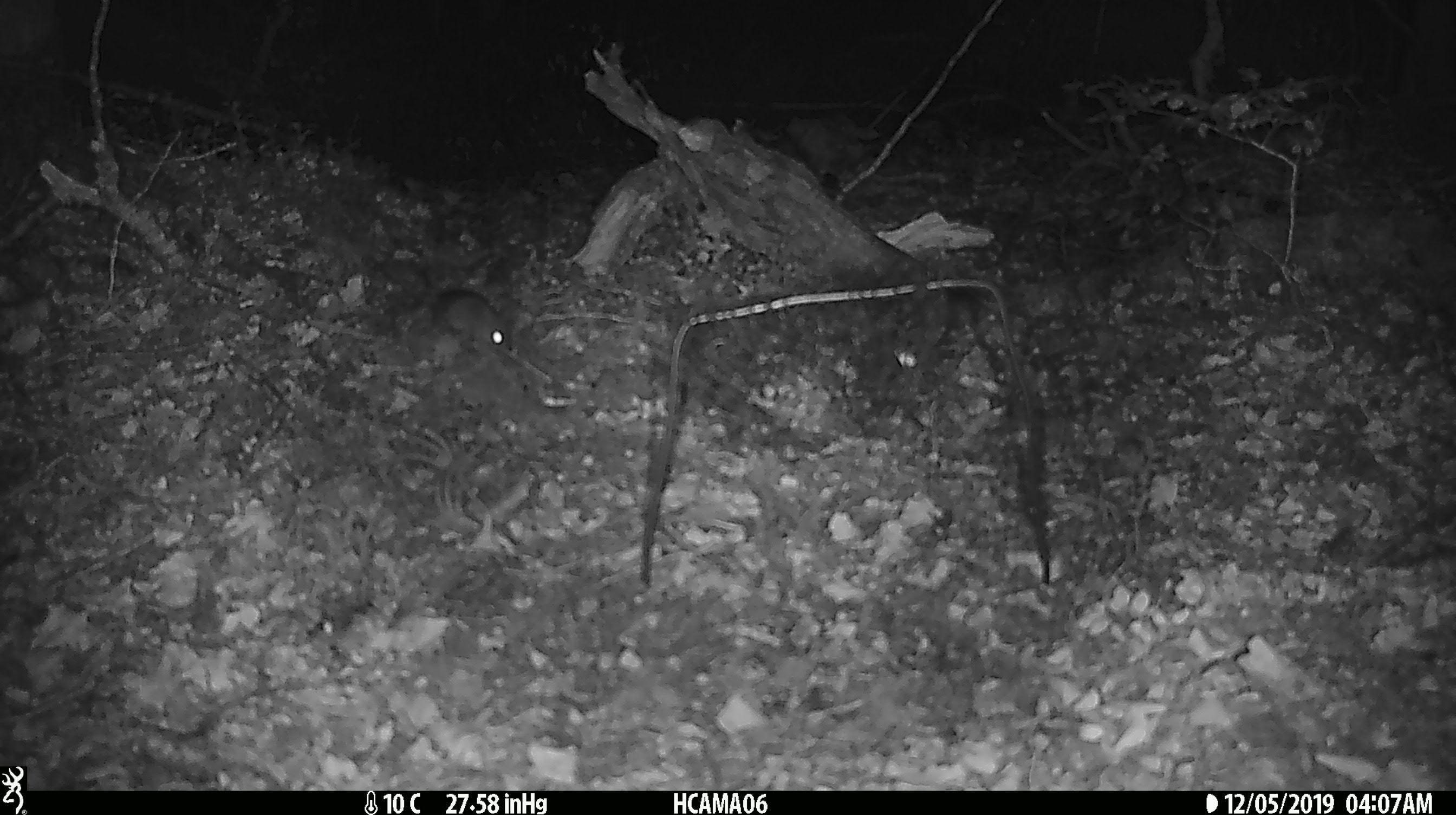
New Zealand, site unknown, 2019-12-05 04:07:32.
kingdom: Animalia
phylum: Chordata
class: Mammalia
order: Rodentia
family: Muridae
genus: Mus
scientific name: Mus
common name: mouse